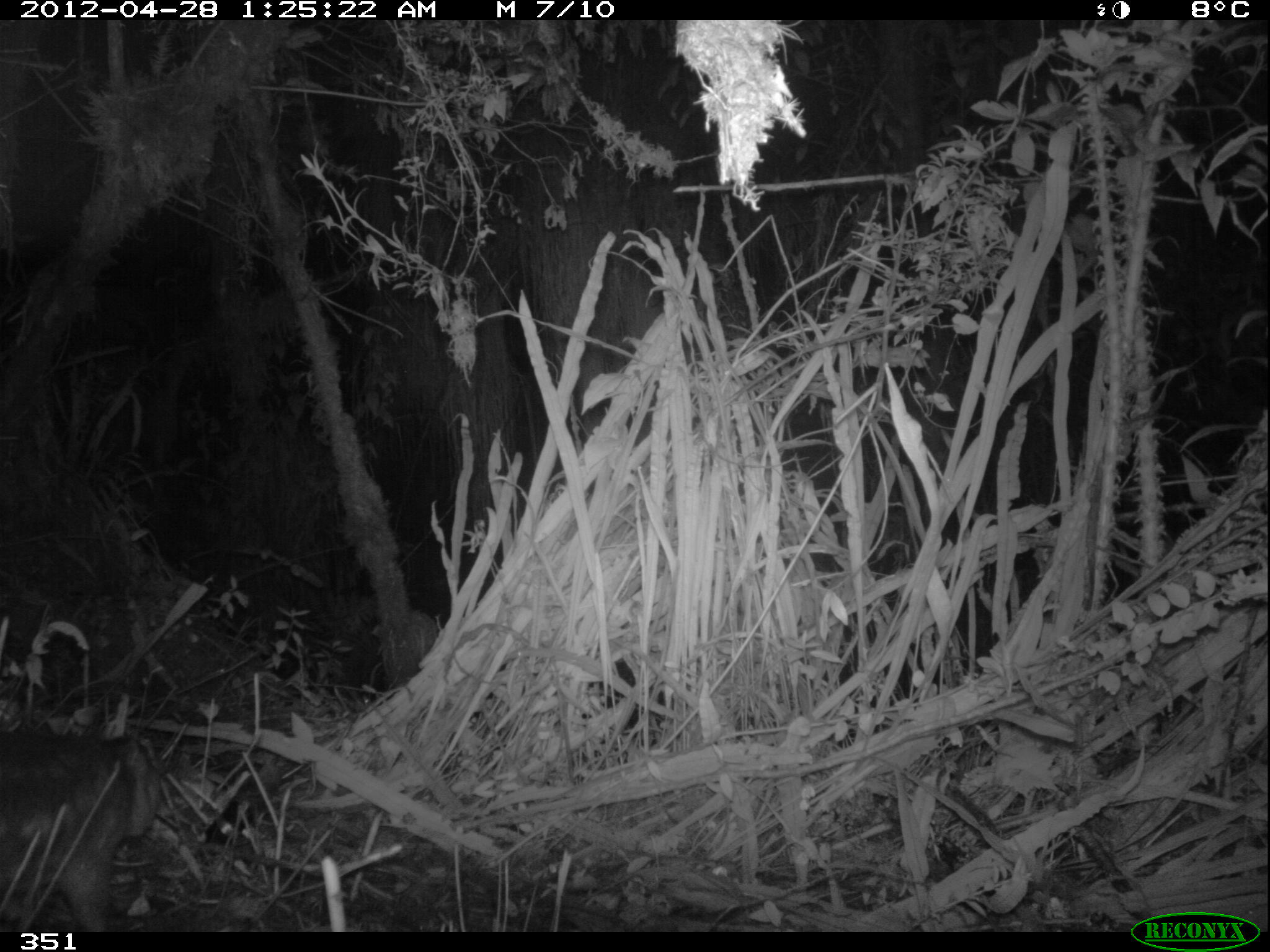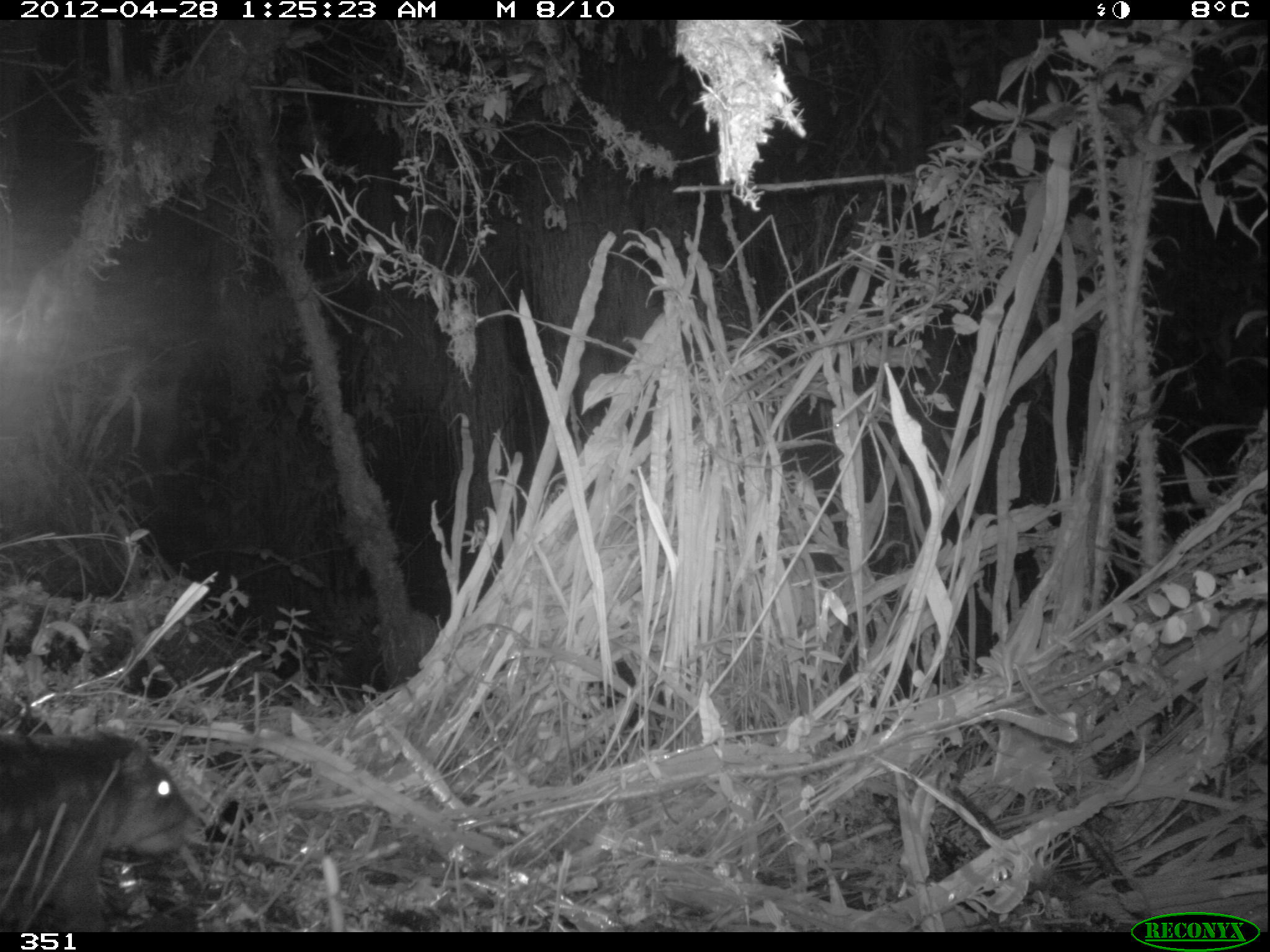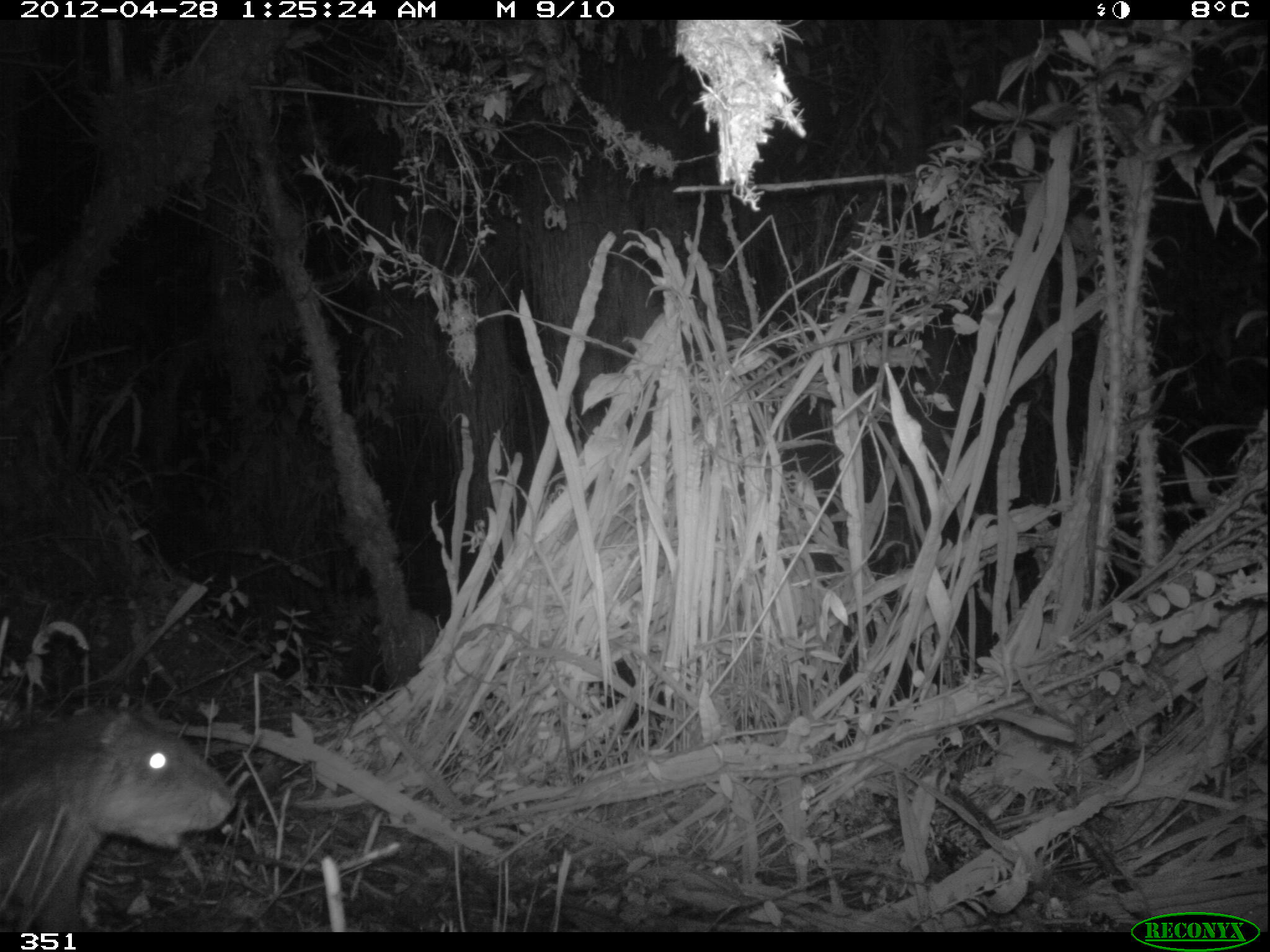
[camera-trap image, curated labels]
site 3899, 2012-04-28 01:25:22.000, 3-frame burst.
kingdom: Animalia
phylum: Chordata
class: Mammalia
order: Rodentia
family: Cuniculidae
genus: Cuniculus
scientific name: Cuniculus taczanowskii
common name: mountain paca